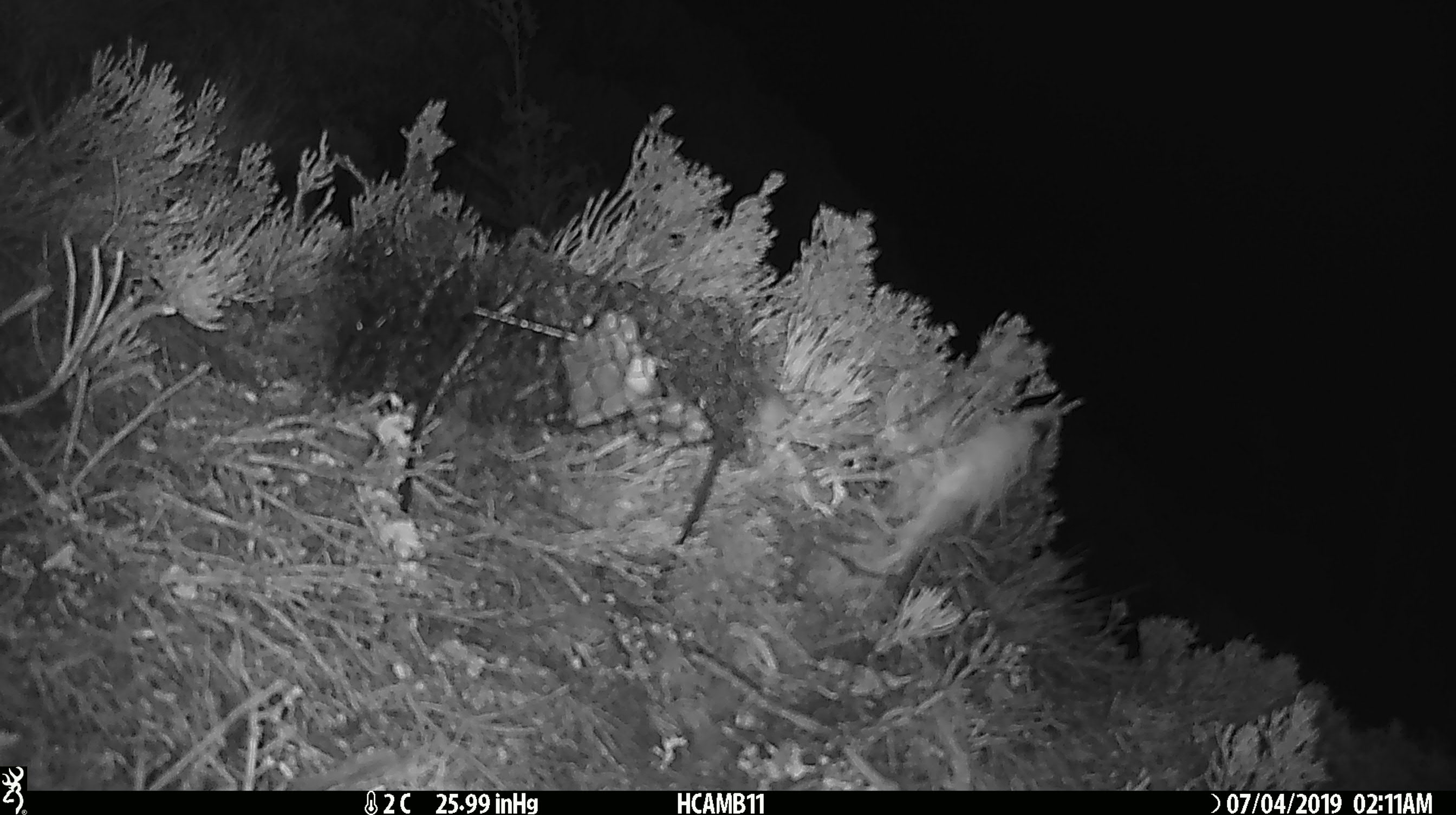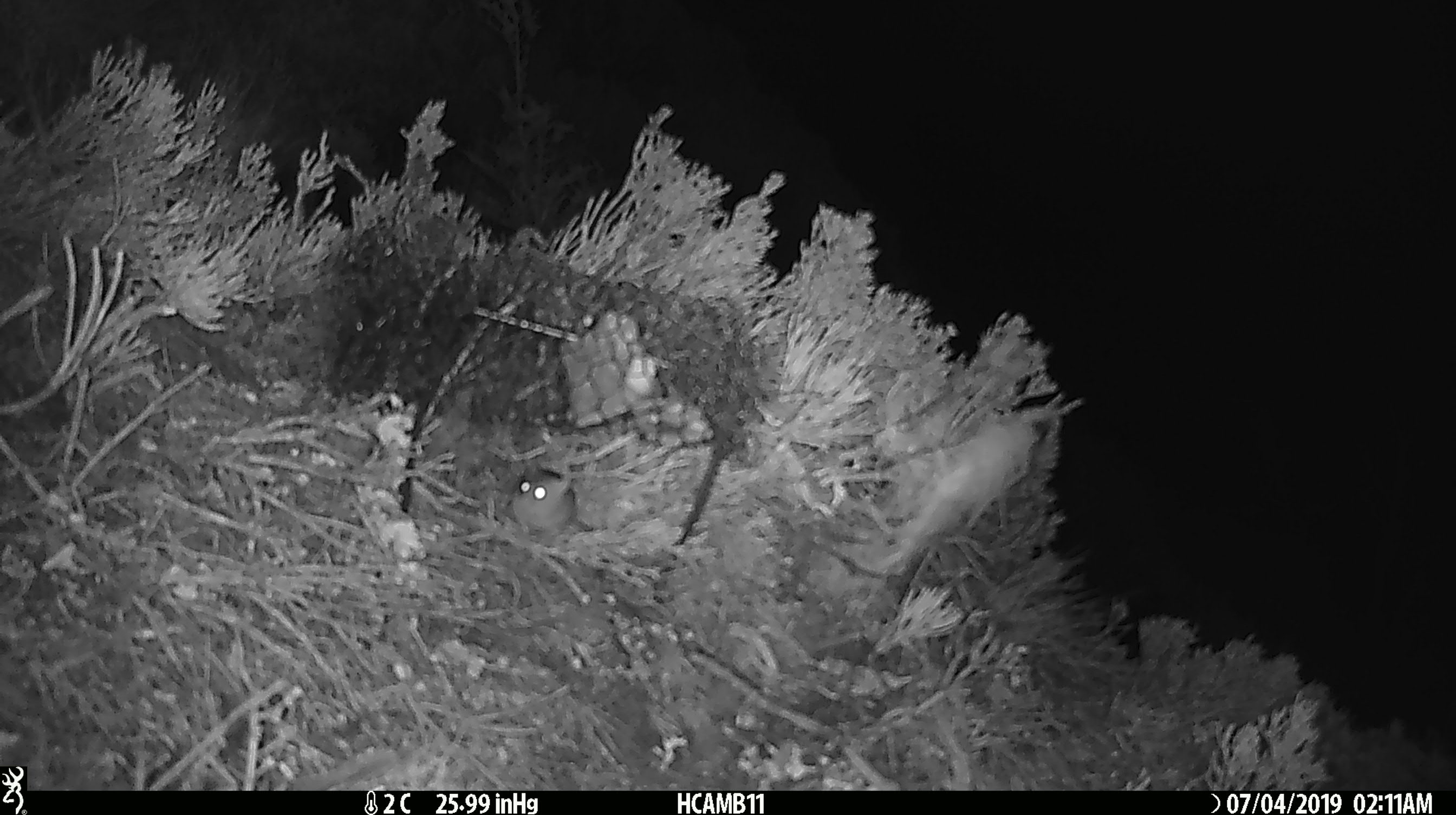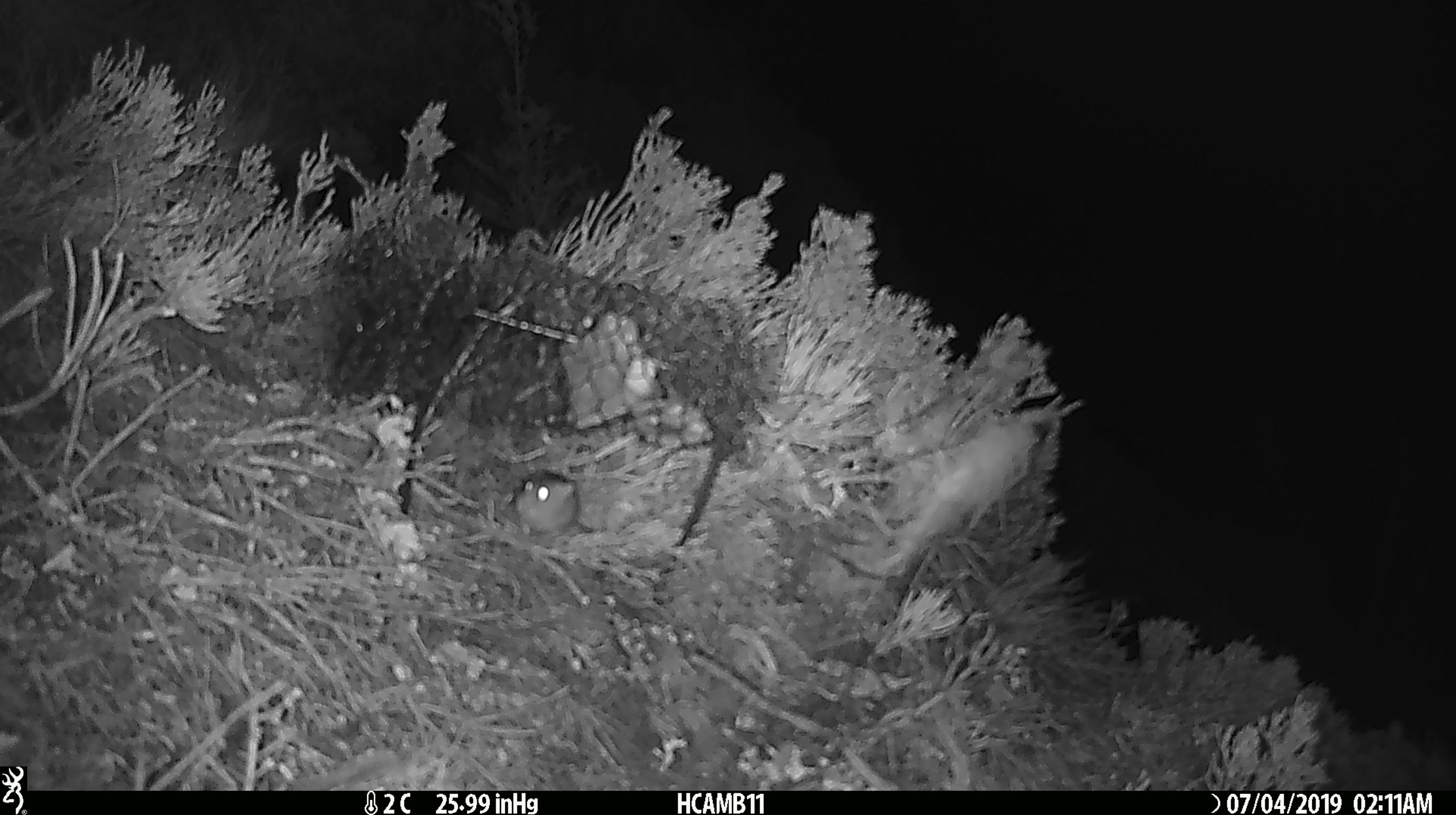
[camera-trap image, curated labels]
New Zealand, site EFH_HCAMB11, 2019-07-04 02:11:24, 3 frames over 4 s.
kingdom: Animalia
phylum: Chordata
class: Mammalia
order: Rodentia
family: Muridae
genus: Mus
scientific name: Mus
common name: mouse